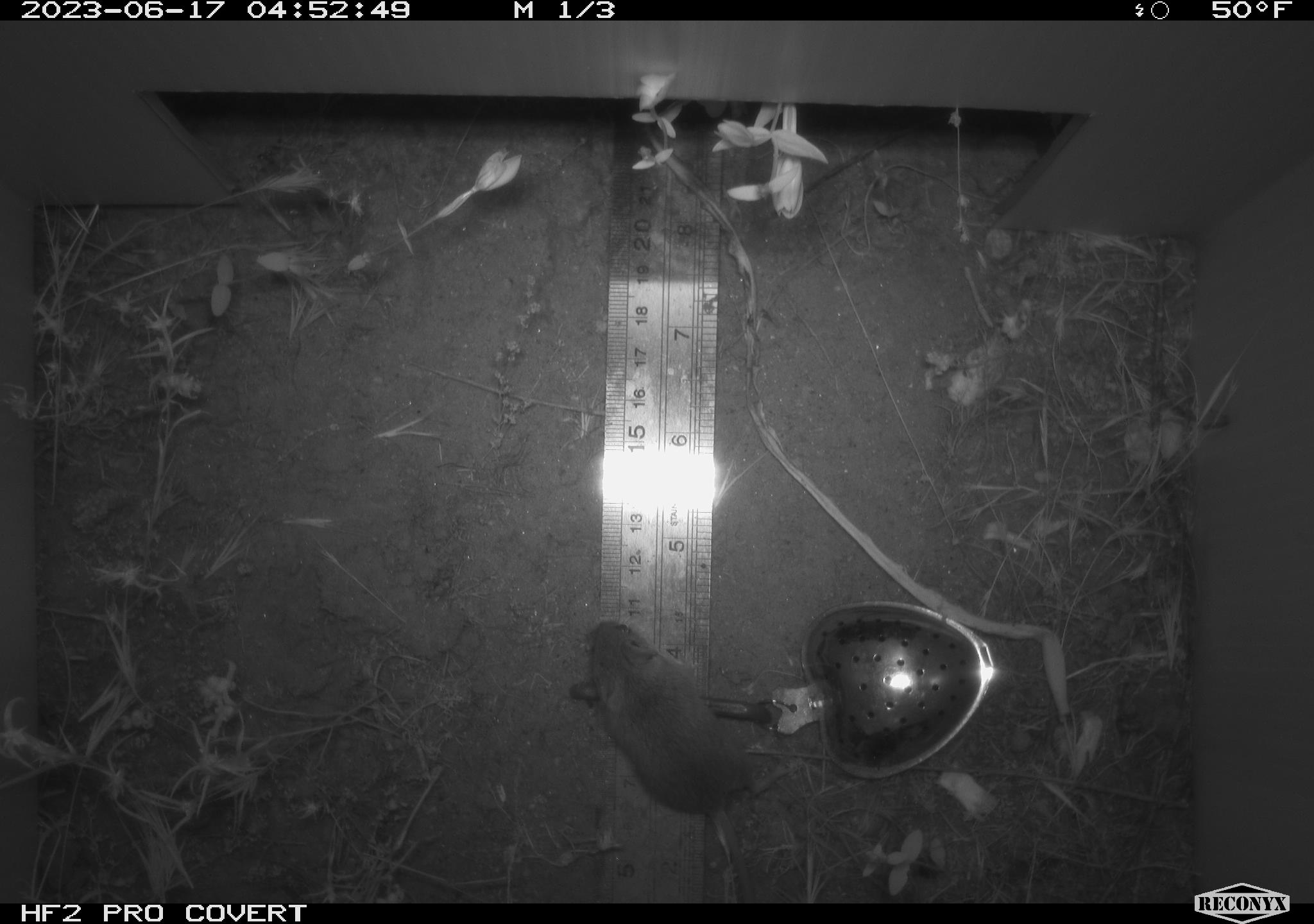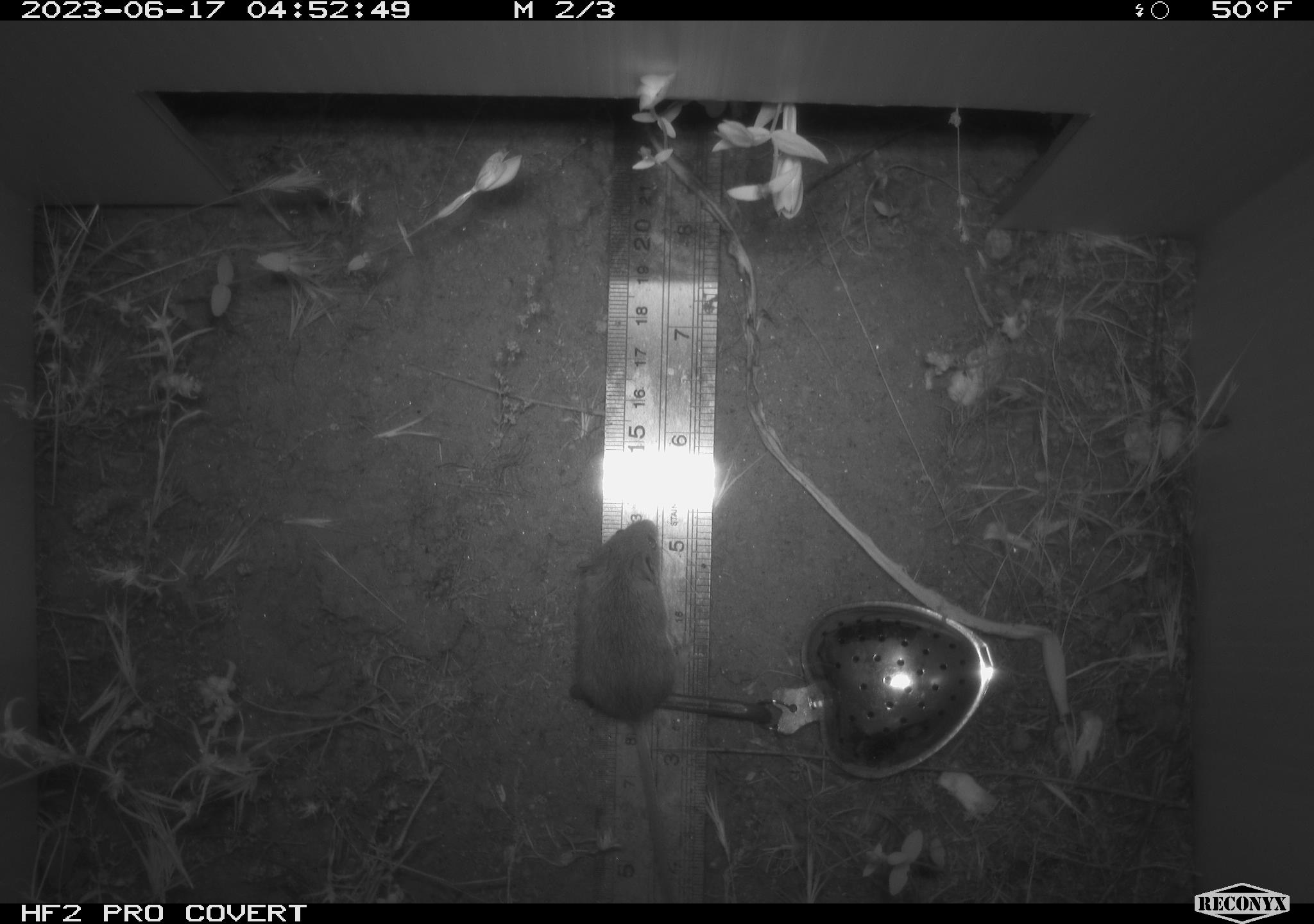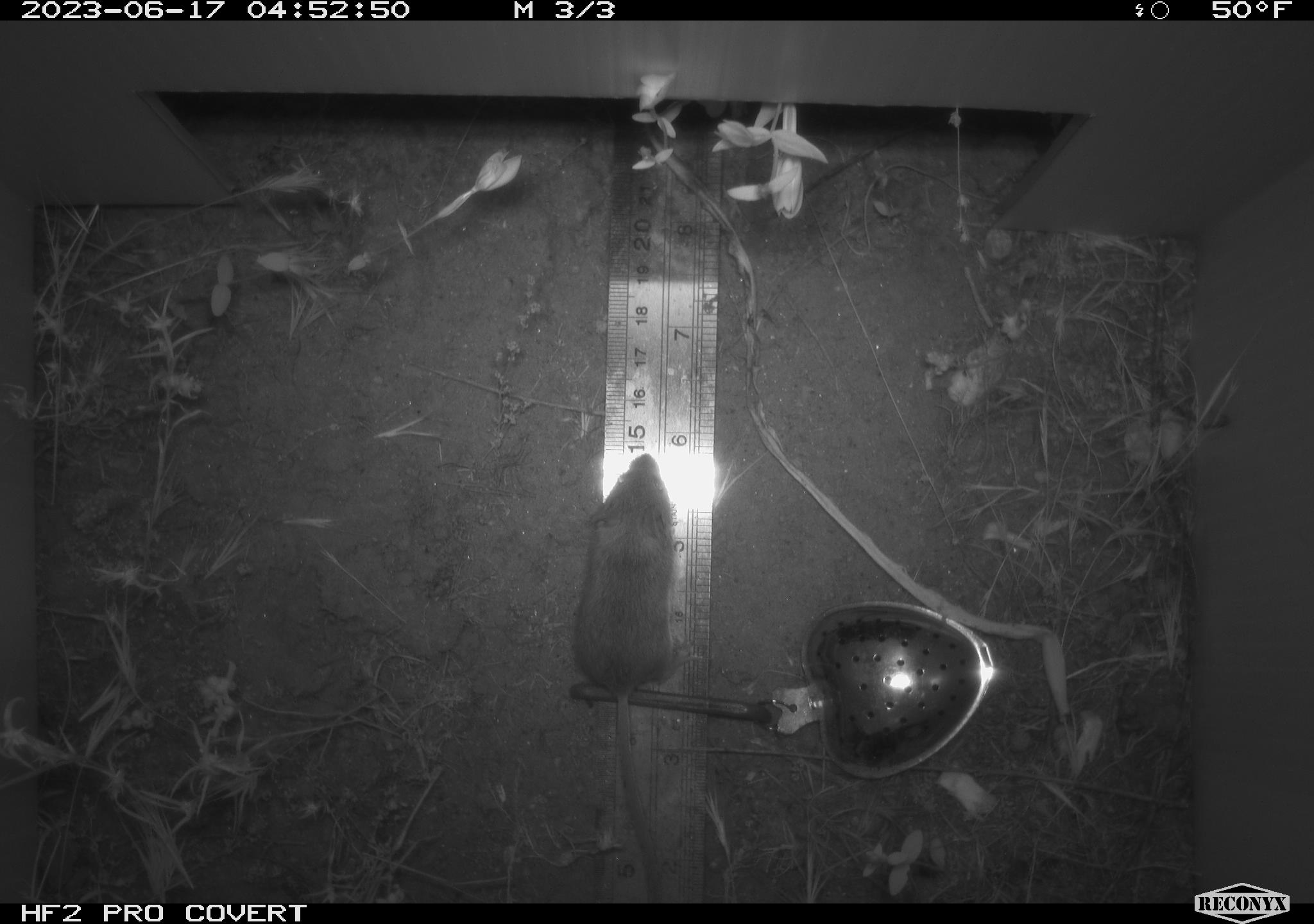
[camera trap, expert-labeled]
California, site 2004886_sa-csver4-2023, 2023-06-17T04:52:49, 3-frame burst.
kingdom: Animalia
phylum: Chordata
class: Mammalia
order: Rodentia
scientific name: Rodentia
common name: mouse species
Mouse species (Rodentia).